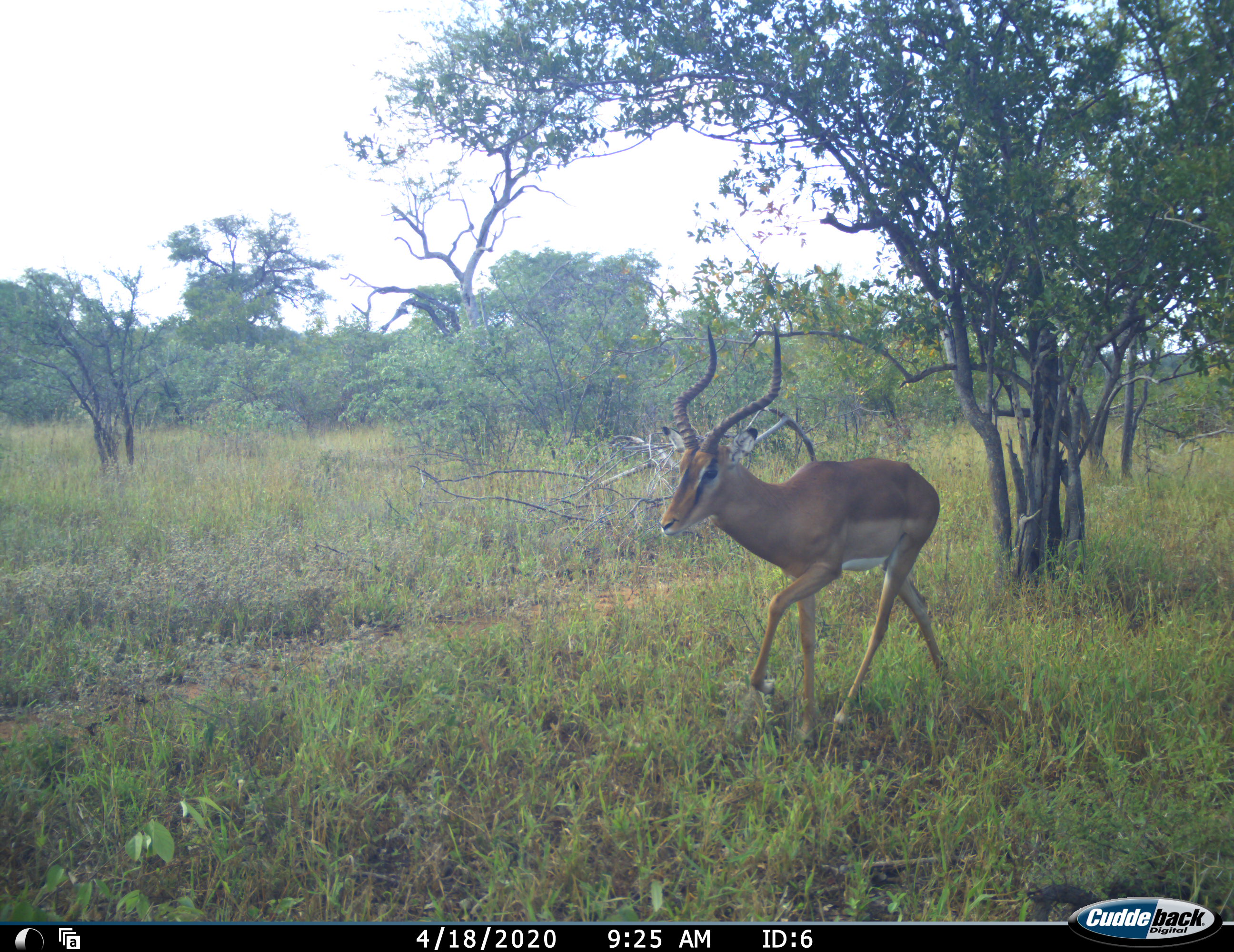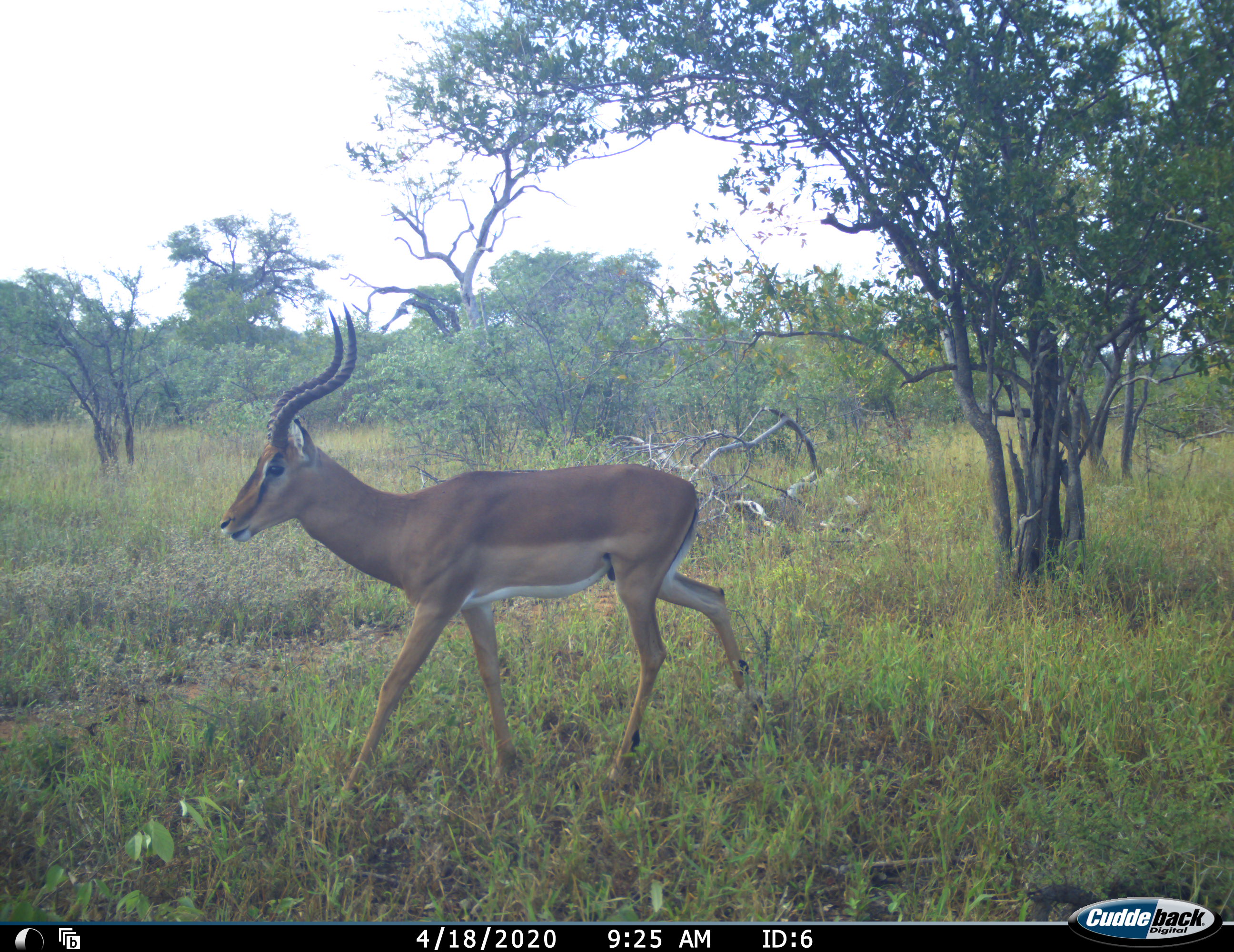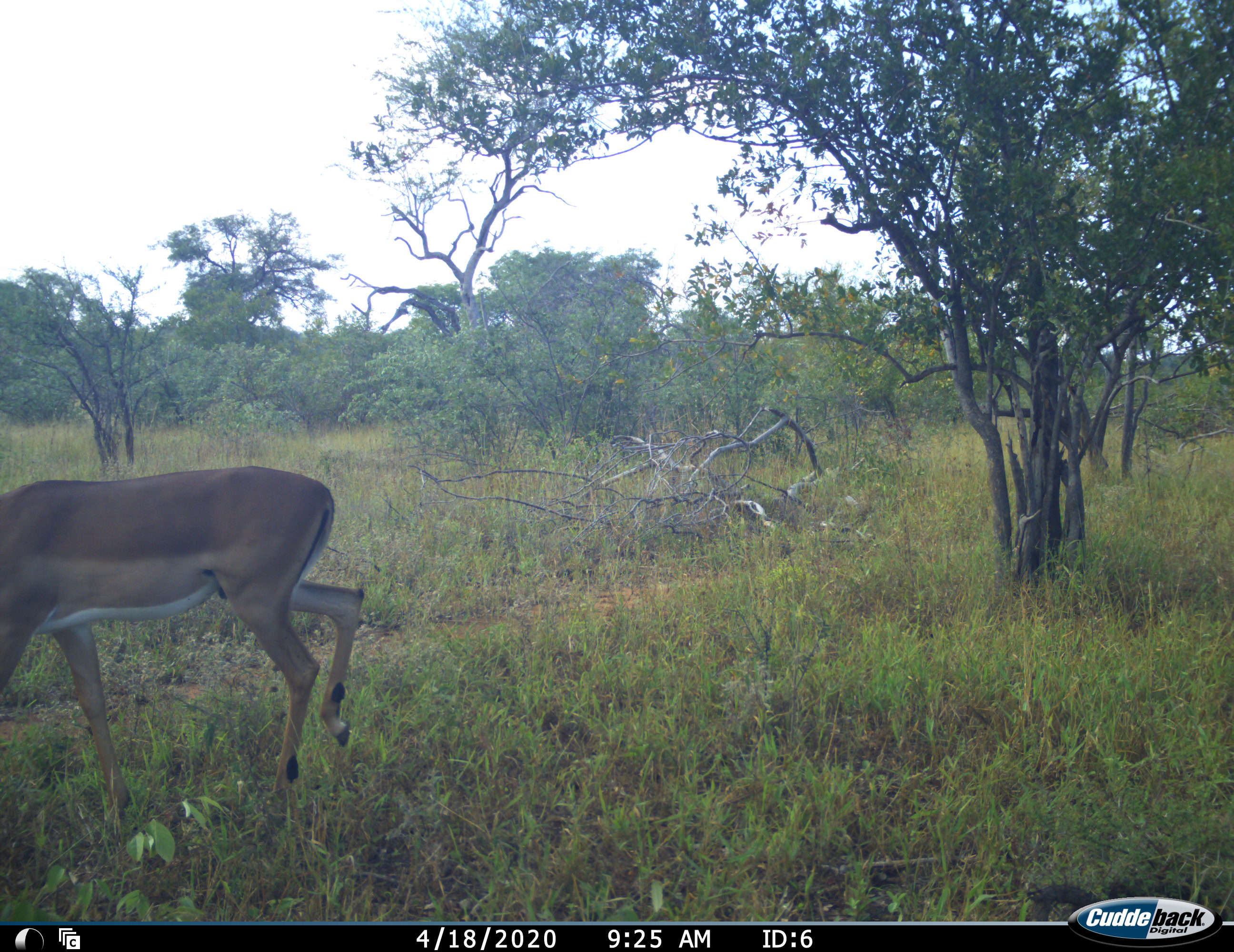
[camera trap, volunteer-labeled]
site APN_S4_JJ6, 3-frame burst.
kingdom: Animalia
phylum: Chordata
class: Mammalia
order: Artiodactyla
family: Bovidae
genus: Aepyceros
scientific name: Aepyceros melampus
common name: impala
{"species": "impala (Aepyceros melampus)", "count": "1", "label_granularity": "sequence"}